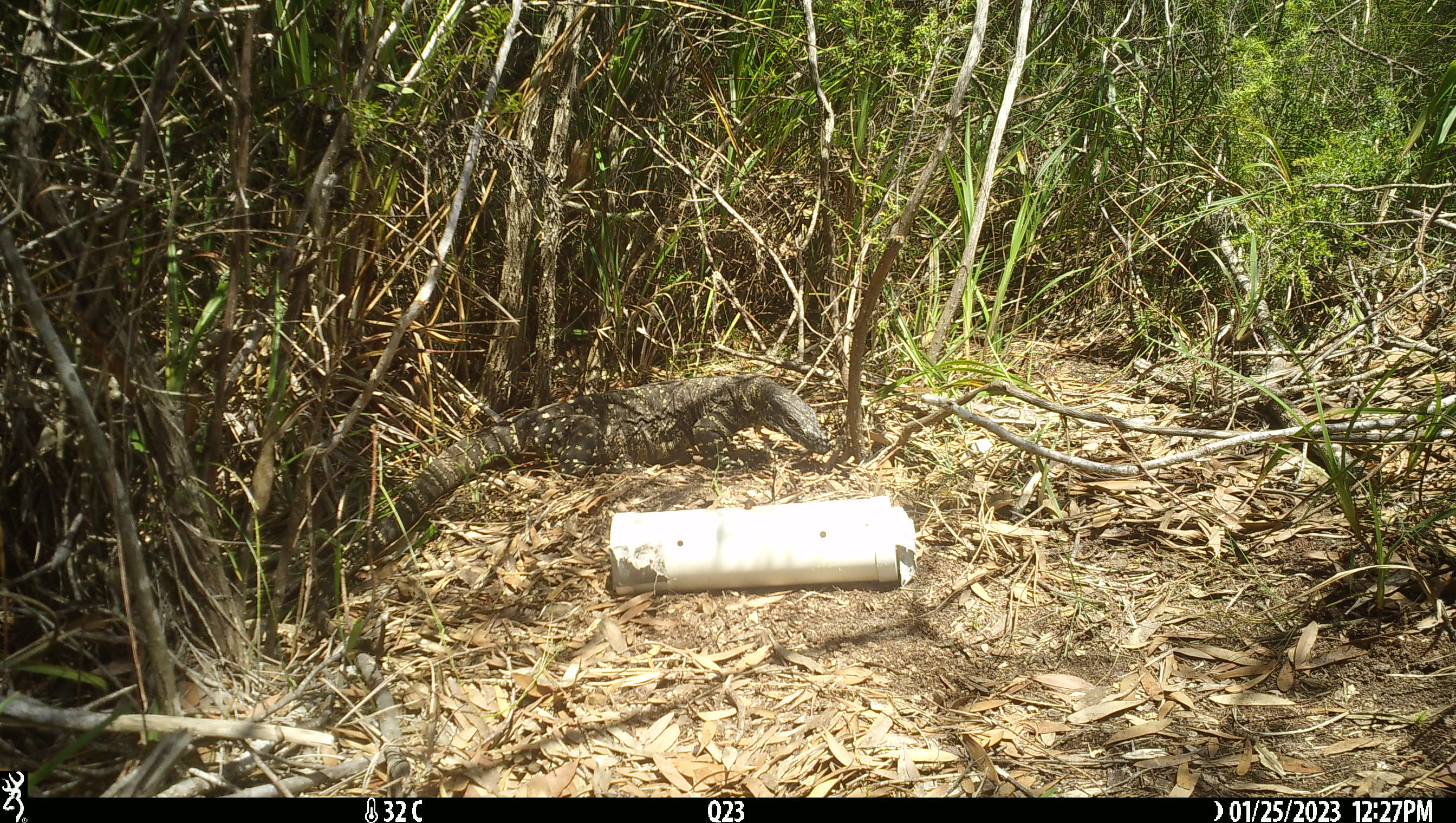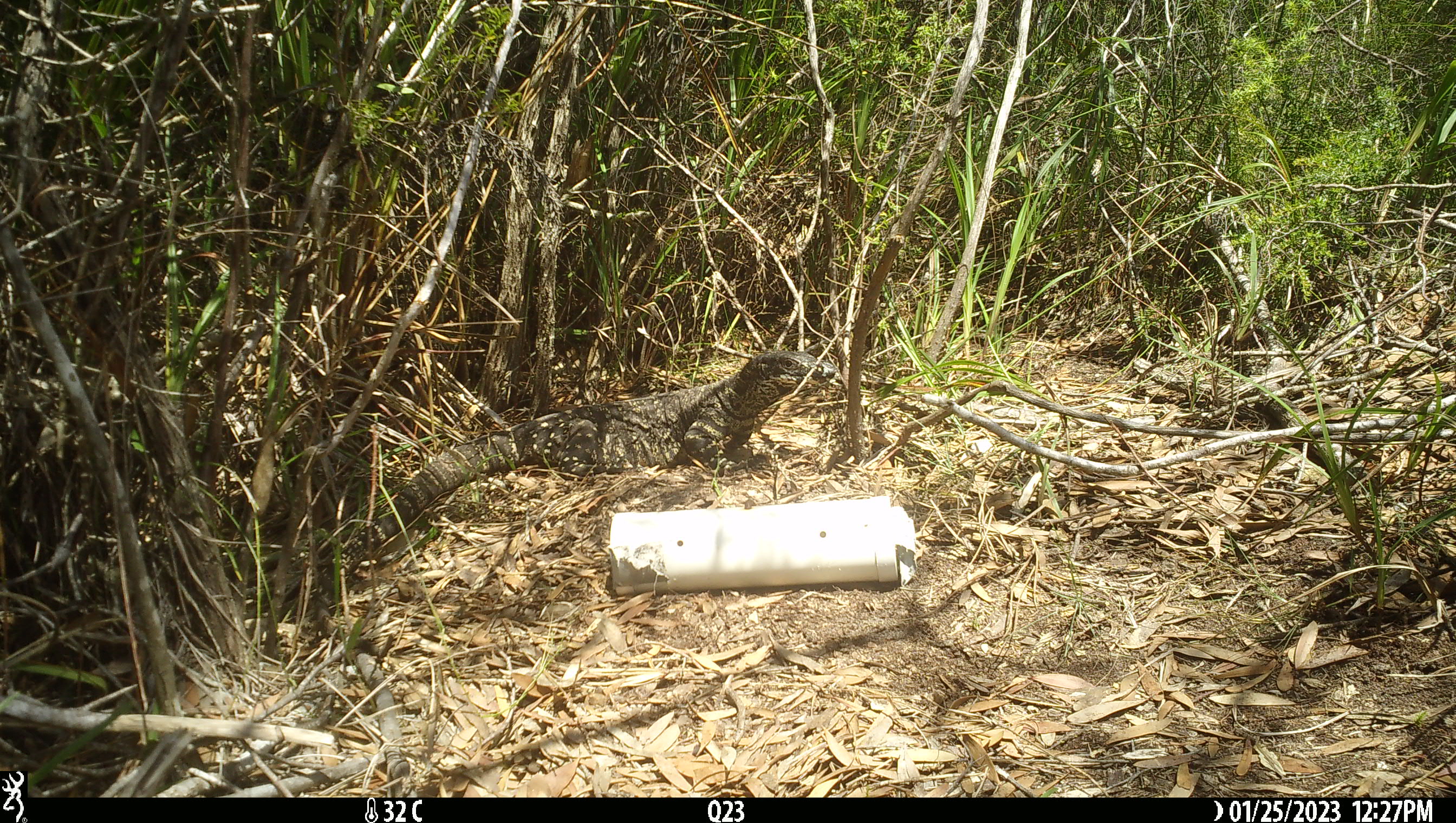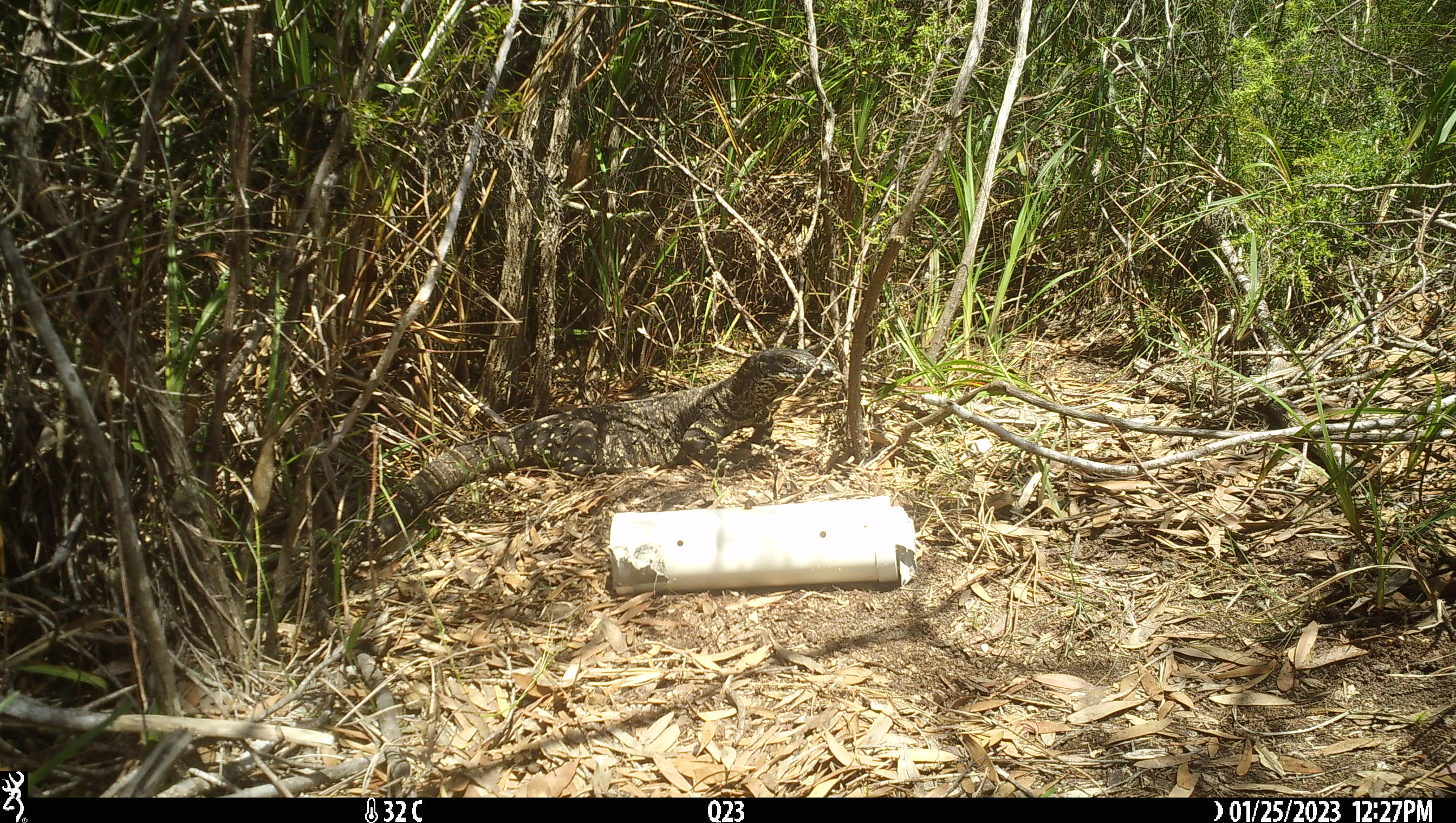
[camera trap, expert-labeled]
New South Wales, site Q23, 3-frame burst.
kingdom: Animalia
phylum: Chordata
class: Reptilia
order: Squamata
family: Varanidae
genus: Varanus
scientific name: Varanus varius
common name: lace monitor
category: goanna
Goanna (lace monitor) (Varanus varius).